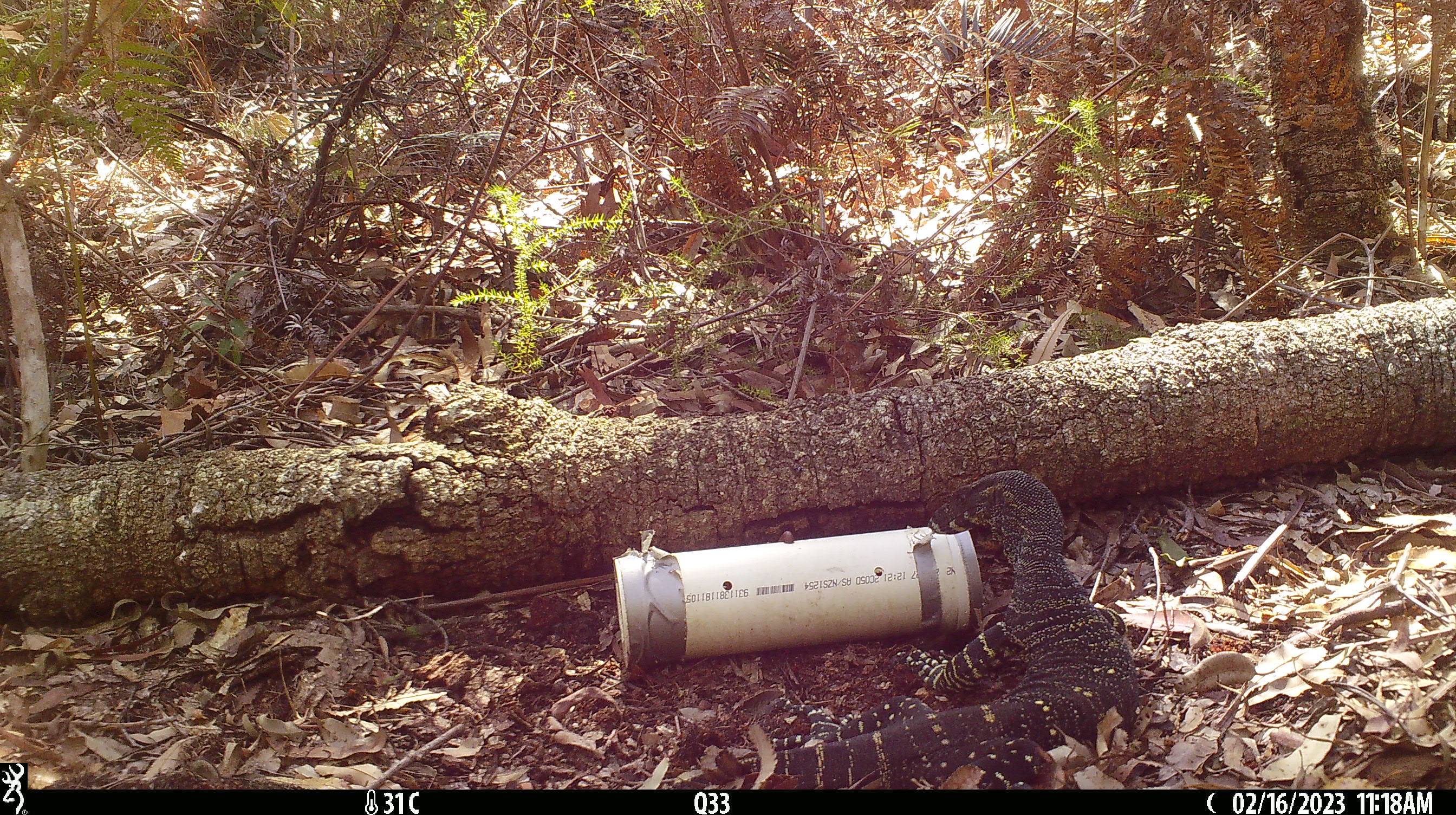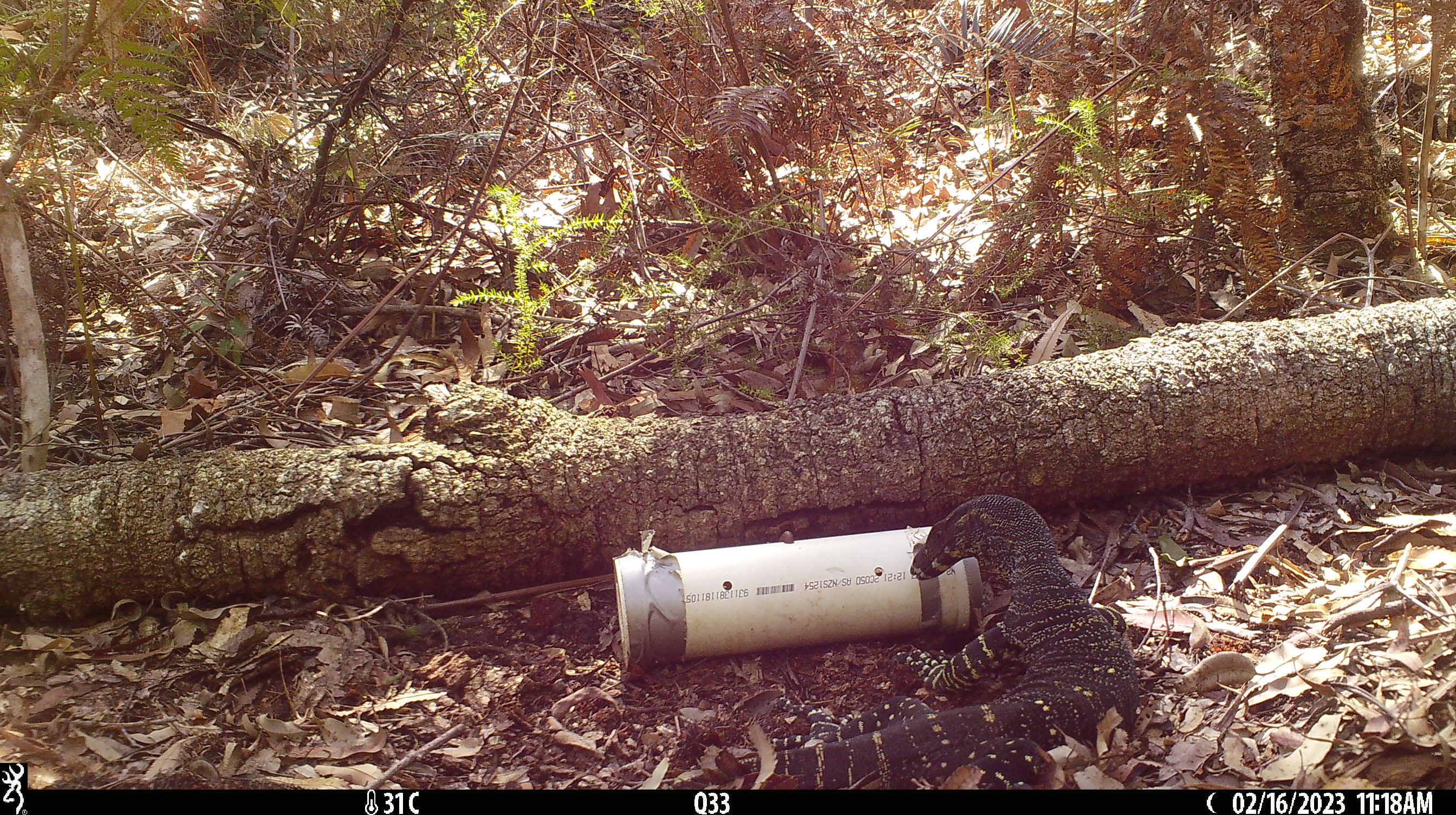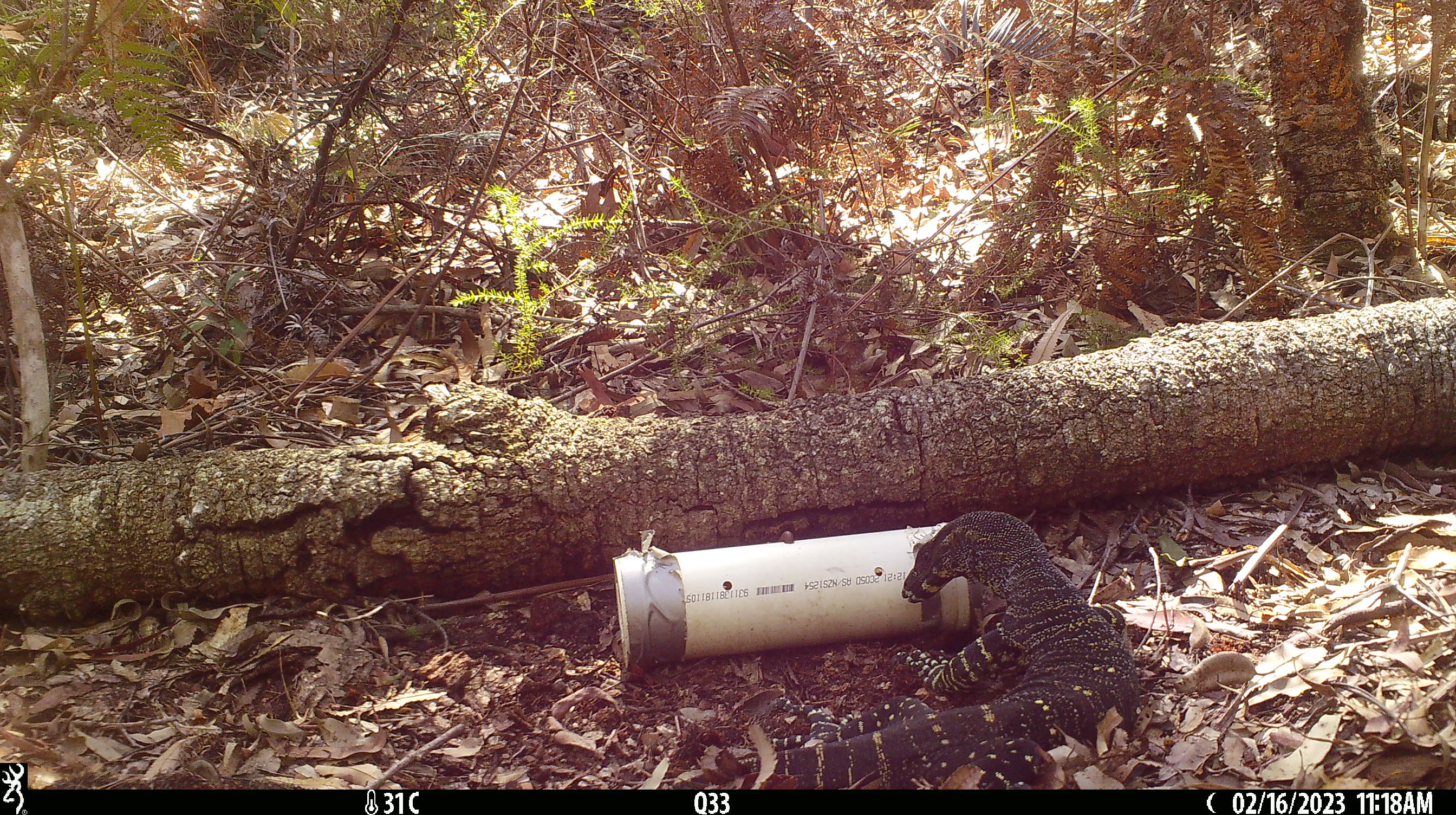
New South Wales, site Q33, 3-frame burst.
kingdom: Animalia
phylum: Chordata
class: Reptilia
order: Squamata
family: Varanidae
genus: Varanus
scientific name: Varanus varius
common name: lace monitor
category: goanna